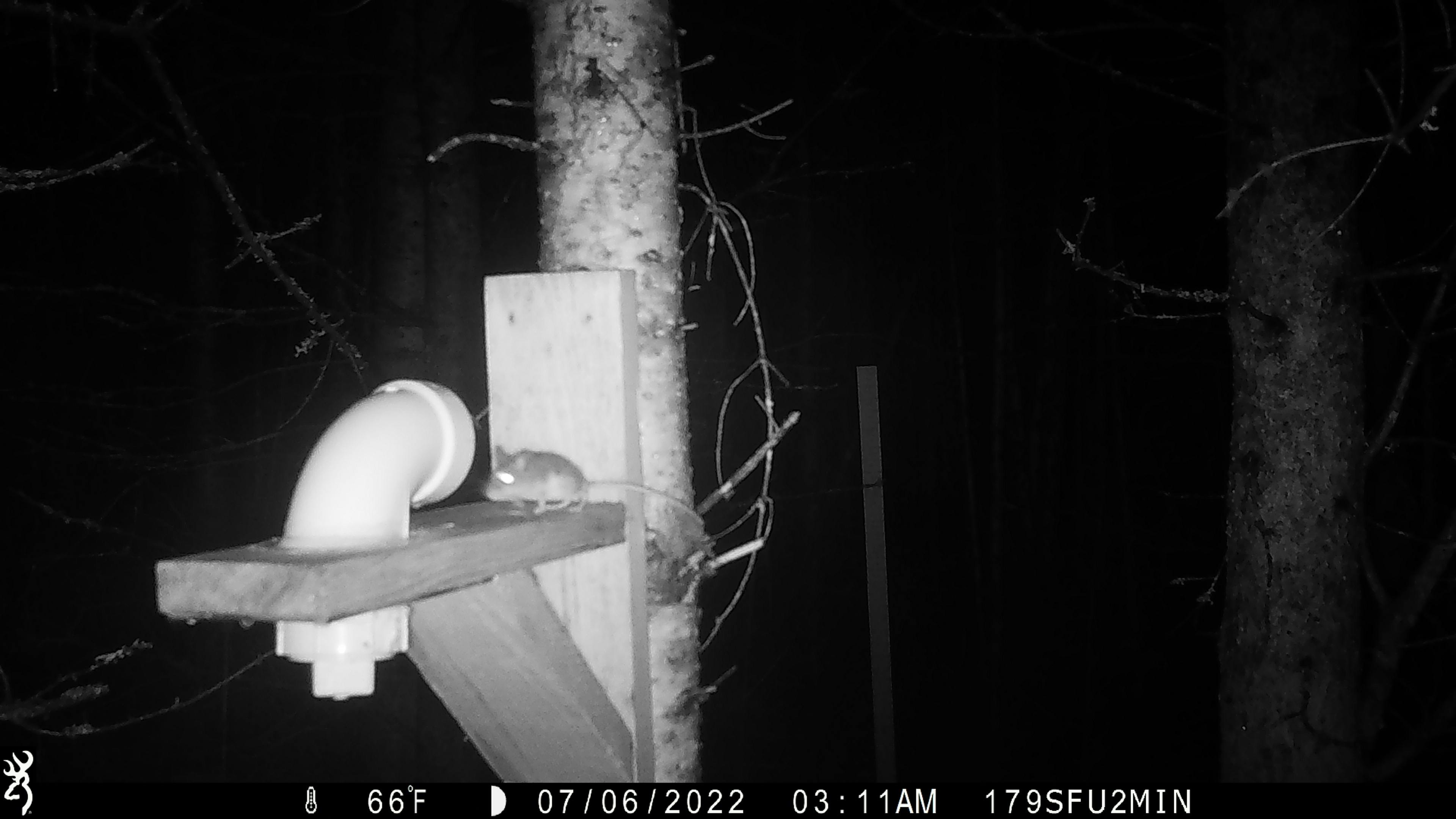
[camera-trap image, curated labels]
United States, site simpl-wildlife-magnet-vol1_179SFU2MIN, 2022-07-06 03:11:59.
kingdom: Animalia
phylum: Chordata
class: Mammalia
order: Rodentia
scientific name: Rodentia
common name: mouse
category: mouse sp.